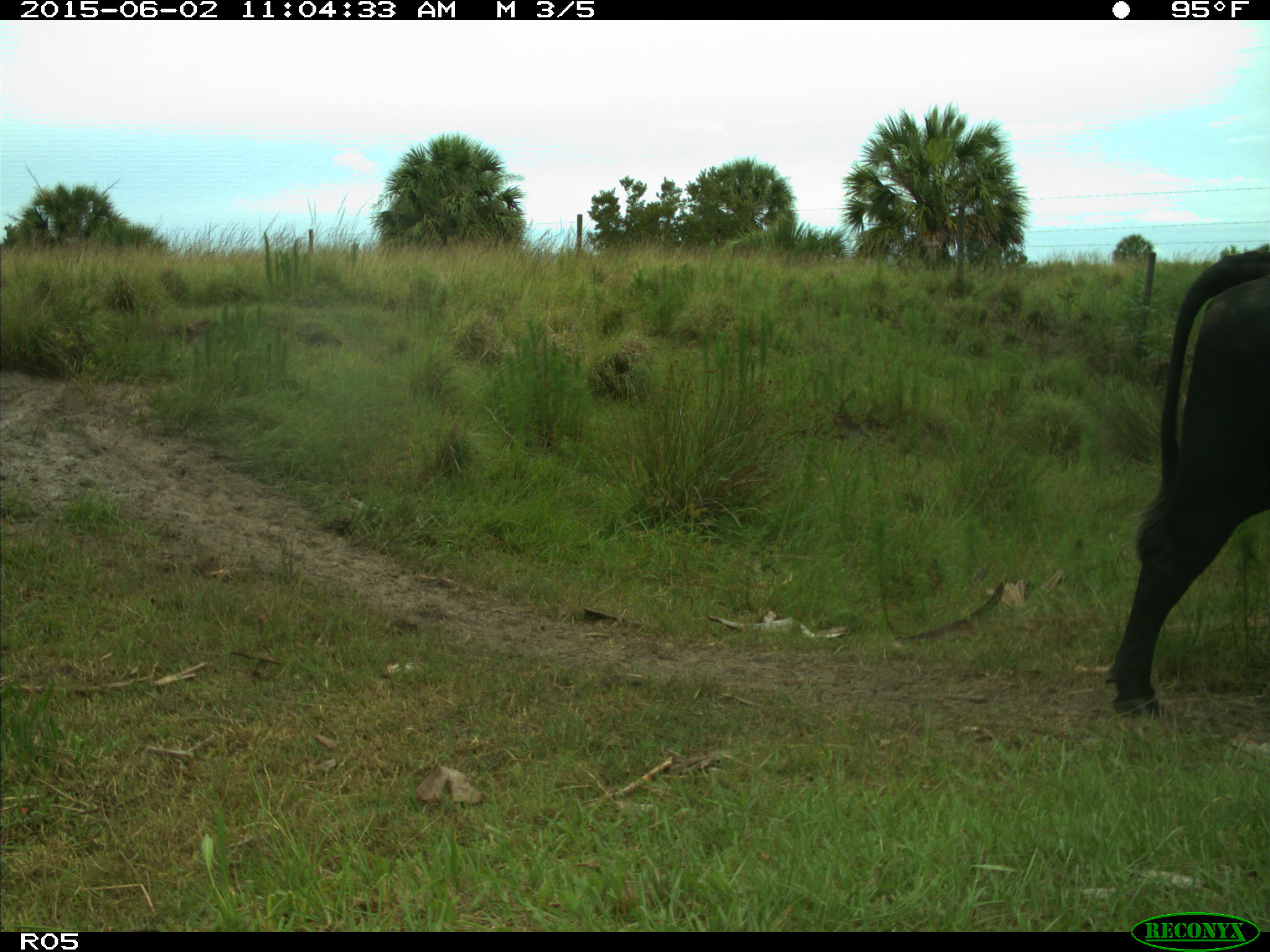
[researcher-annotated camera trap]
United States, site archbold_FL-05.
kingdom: Animalia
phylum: Chordata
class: Mammalia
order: Artiodactyla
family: Bovidae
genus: Bos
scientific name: Bos taurus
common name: domestic cow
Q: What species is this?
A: Bos taurus (domestic cow).